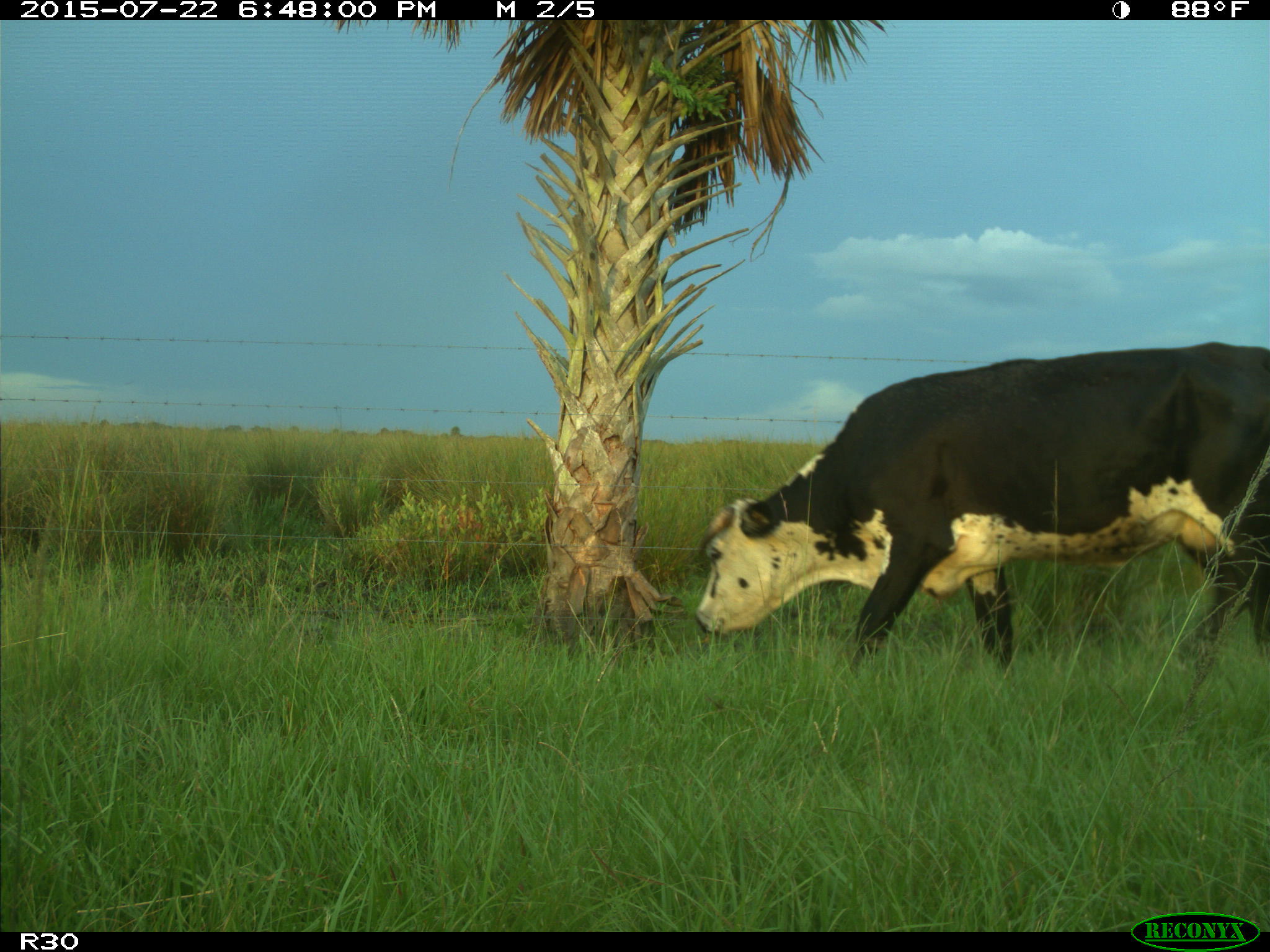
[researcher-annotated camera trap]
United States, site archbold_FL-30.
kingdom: Animalia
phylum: Chordata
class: Mammalia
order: Artiodactyla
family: Bovidae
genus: Bos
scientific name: Bos taurus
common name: domestic cow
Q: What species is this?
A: Bos taurus (domestic cow).